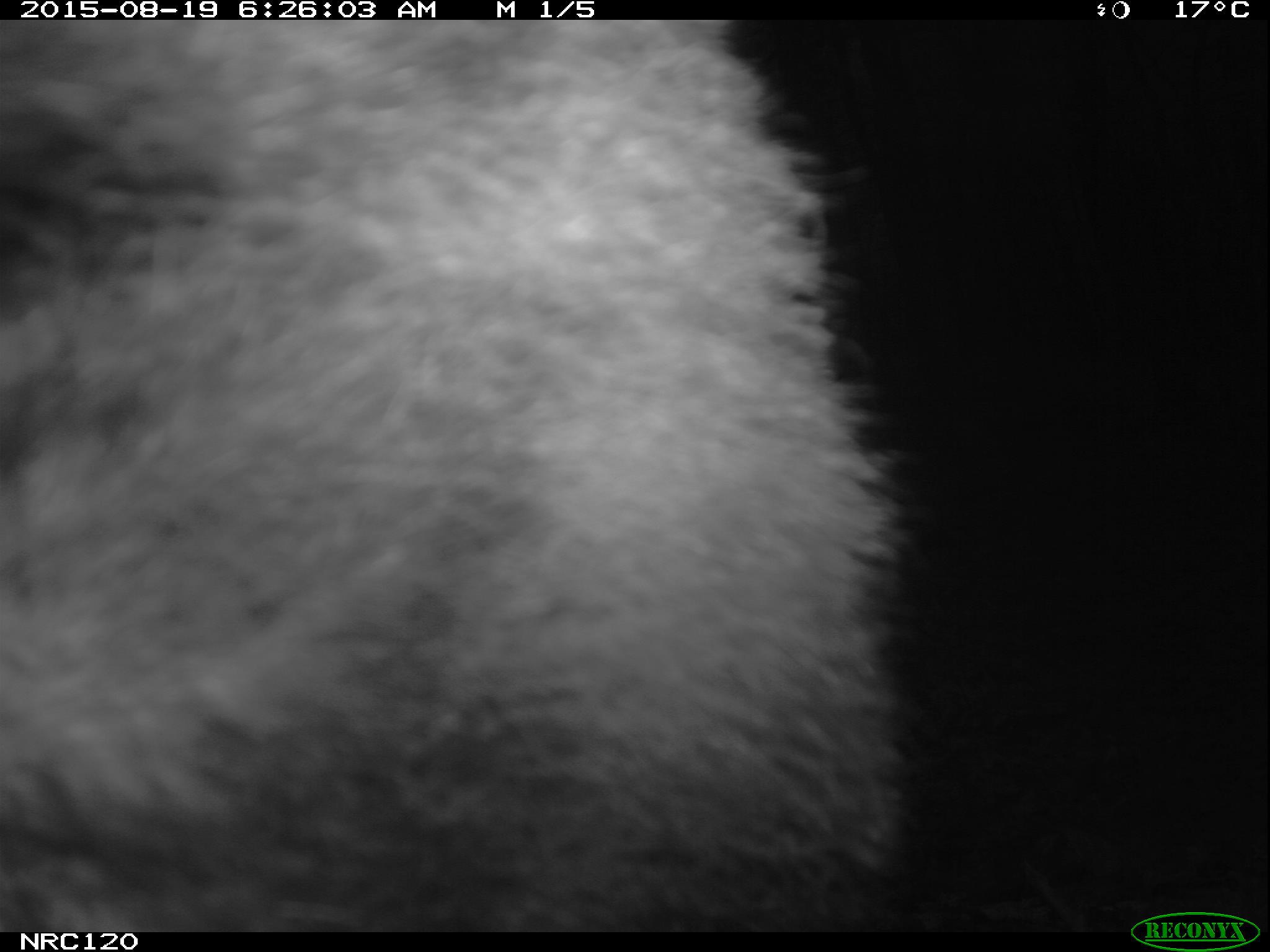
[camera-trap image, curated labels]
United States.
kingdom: Animalia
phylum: Chordata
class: Mammalia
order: Carnivora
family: Ursidae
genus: Ursus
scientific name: Ursus americanus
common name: american black bear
American Black Bear (Ursus americanus).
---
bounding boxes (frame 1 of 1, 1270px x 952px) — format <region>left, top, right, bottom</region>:
American Black Bear: <region>4, 24, 960, 928</region>